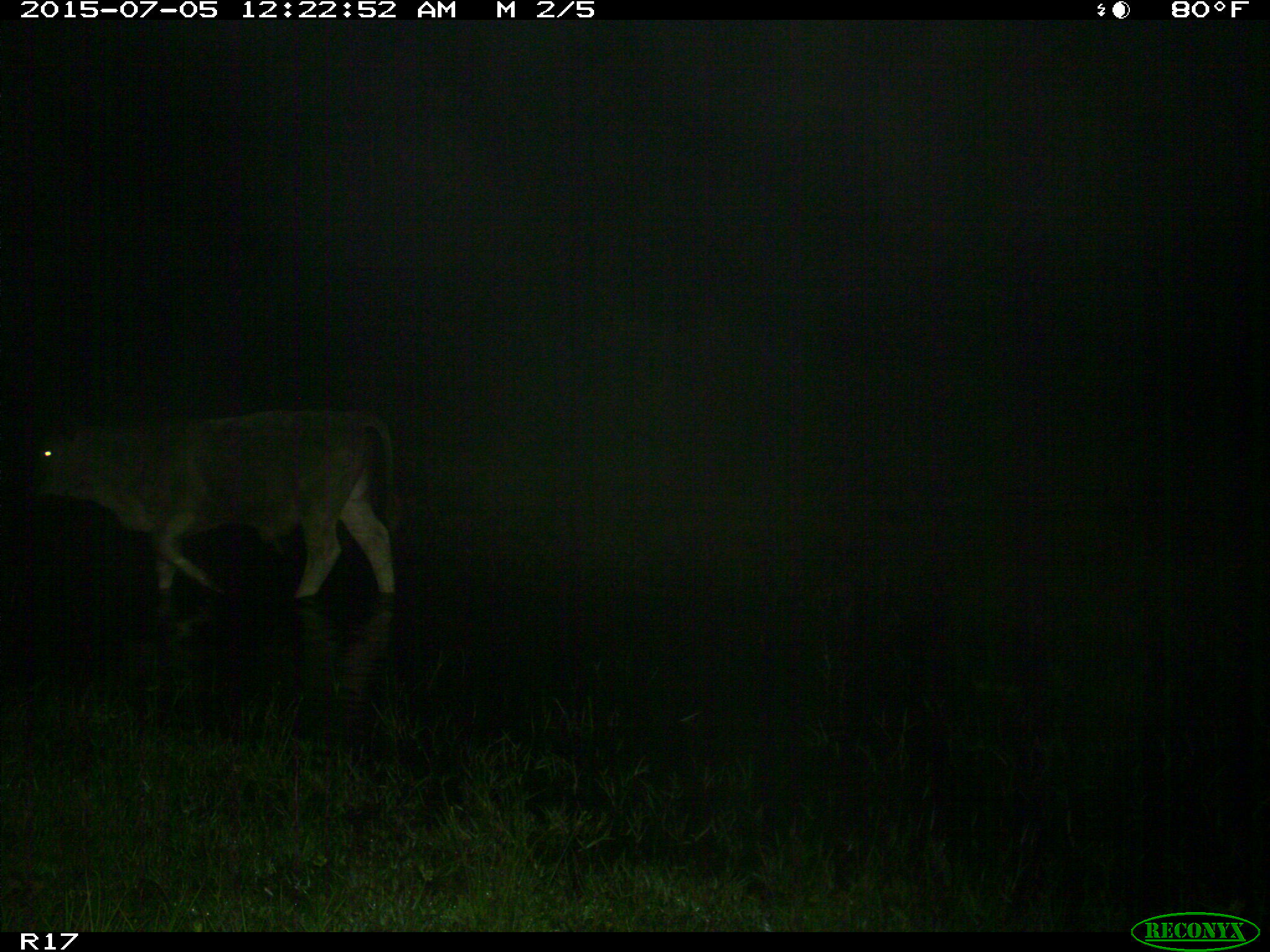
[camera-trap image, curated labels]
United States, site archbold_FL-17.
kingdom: Animalia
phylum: Chordata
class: Mammalia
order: Artiodactyla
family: Bovidae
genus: Bos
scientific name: Bos taurus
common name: domestic cow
Bos taurus (domestic cow).